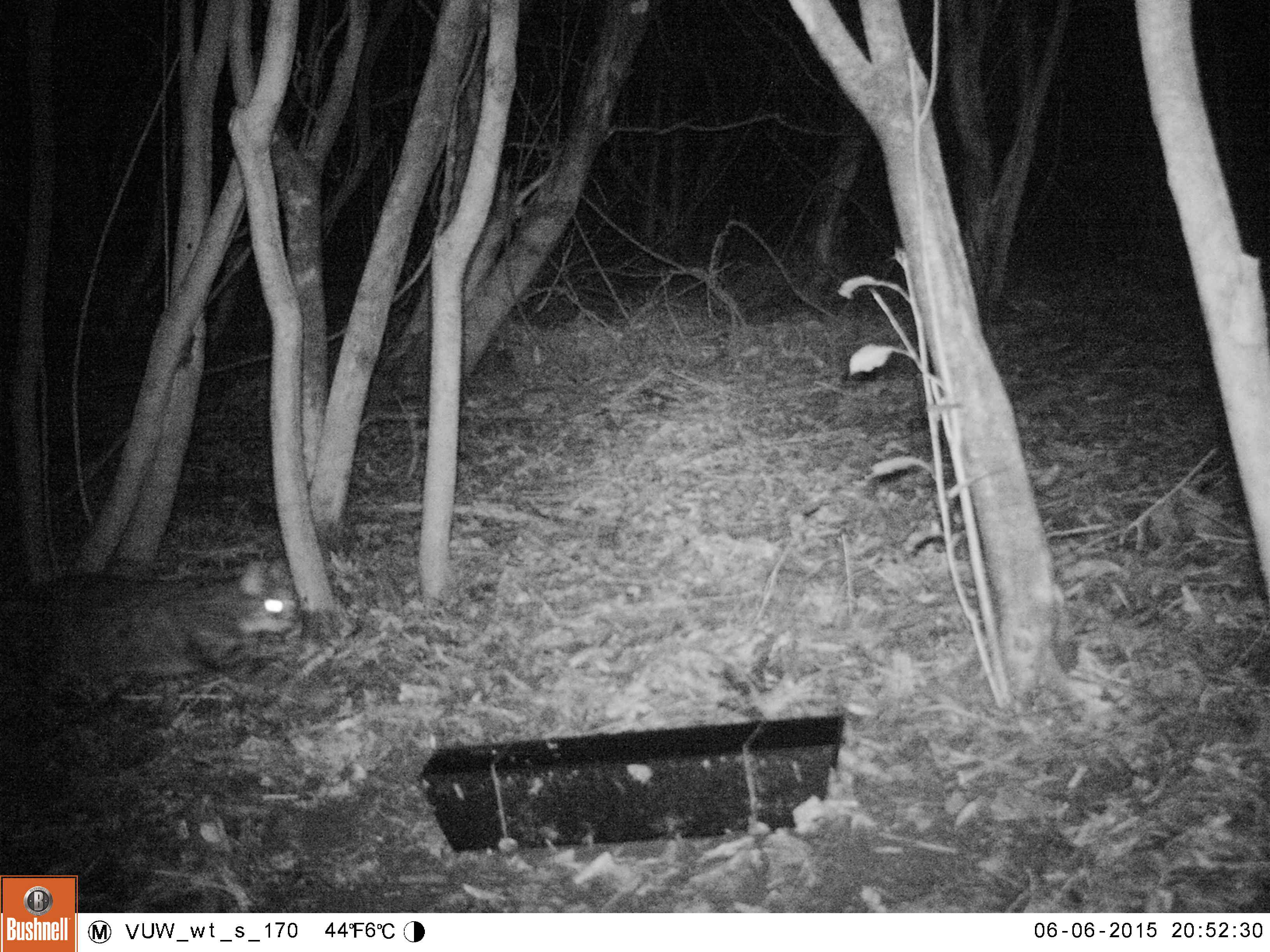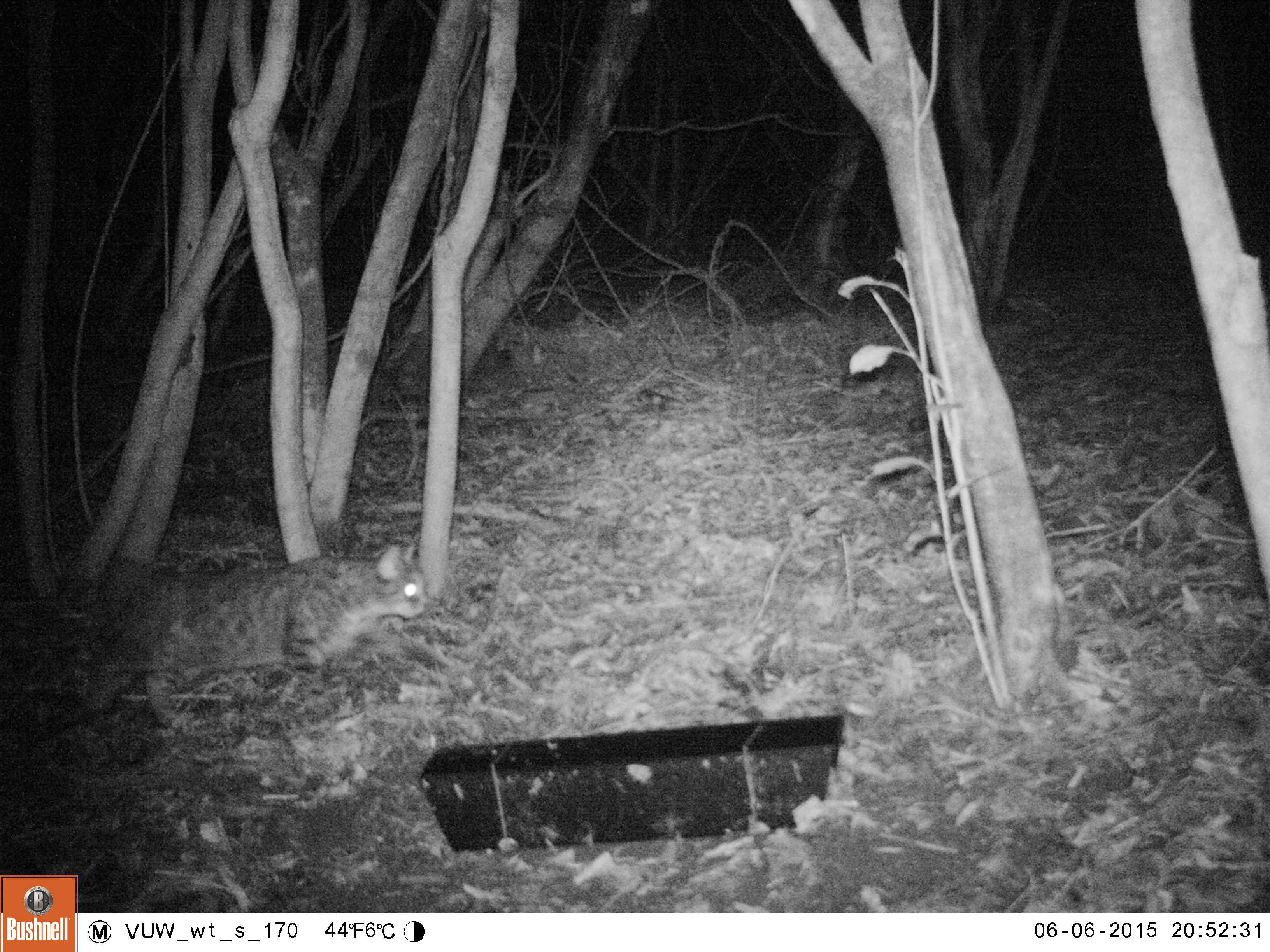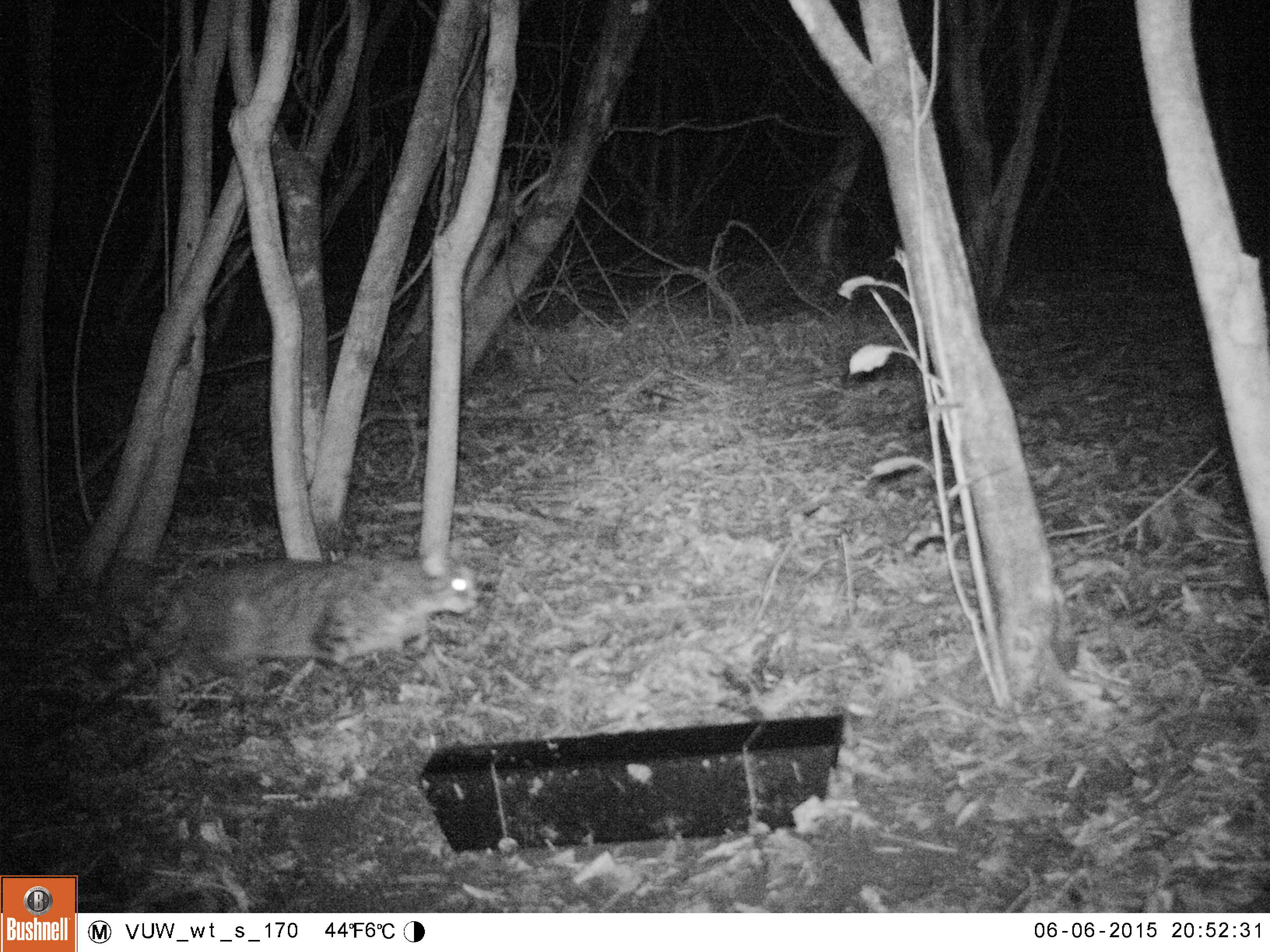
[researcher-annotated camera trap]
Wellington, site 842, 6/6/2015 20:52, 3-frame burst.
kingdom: Animalia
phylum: Chordata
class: Mammalia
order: Carnivora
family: Felidae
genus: Felis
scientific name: Felis catus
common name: cat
Cat (Felis catus).